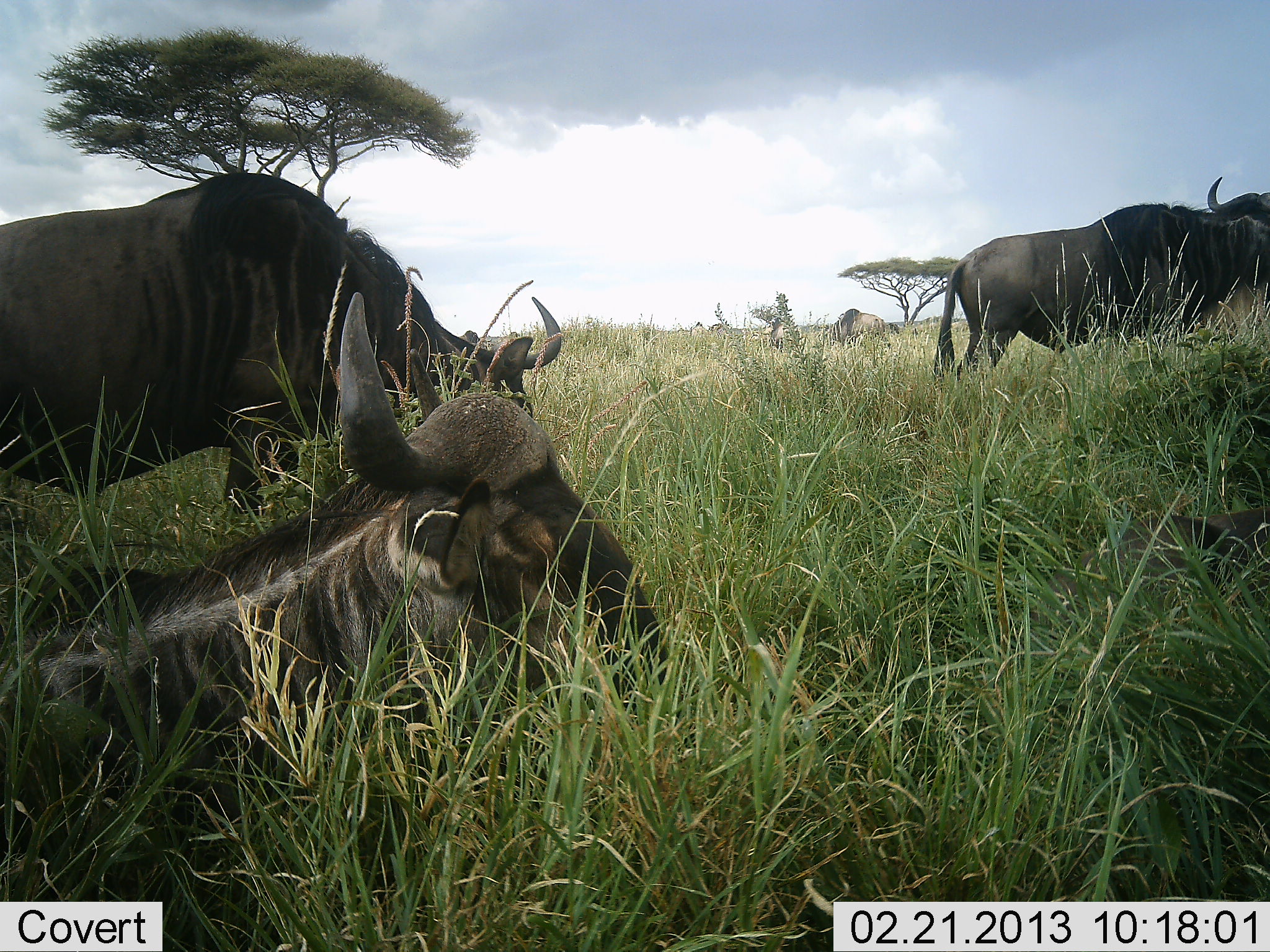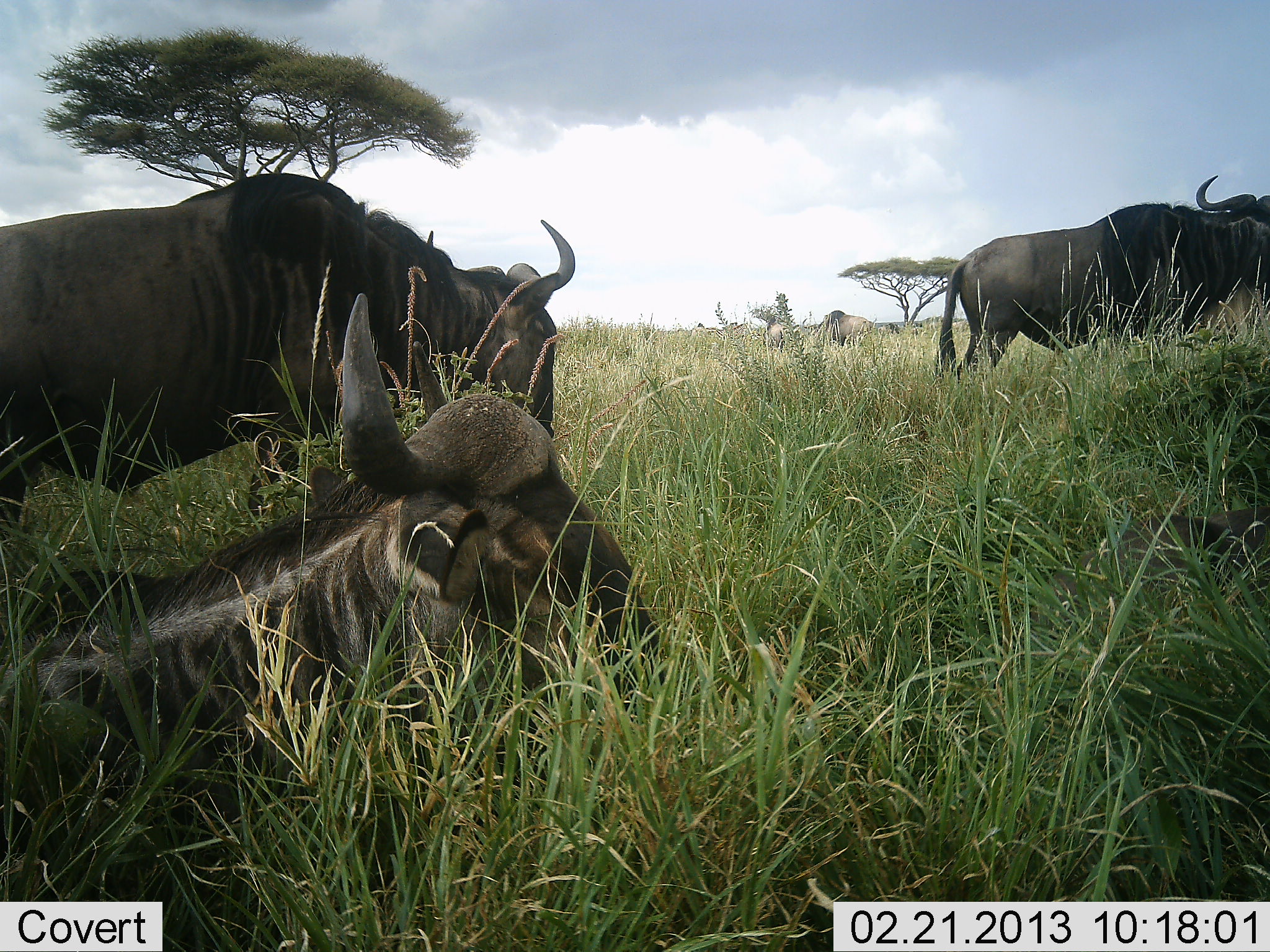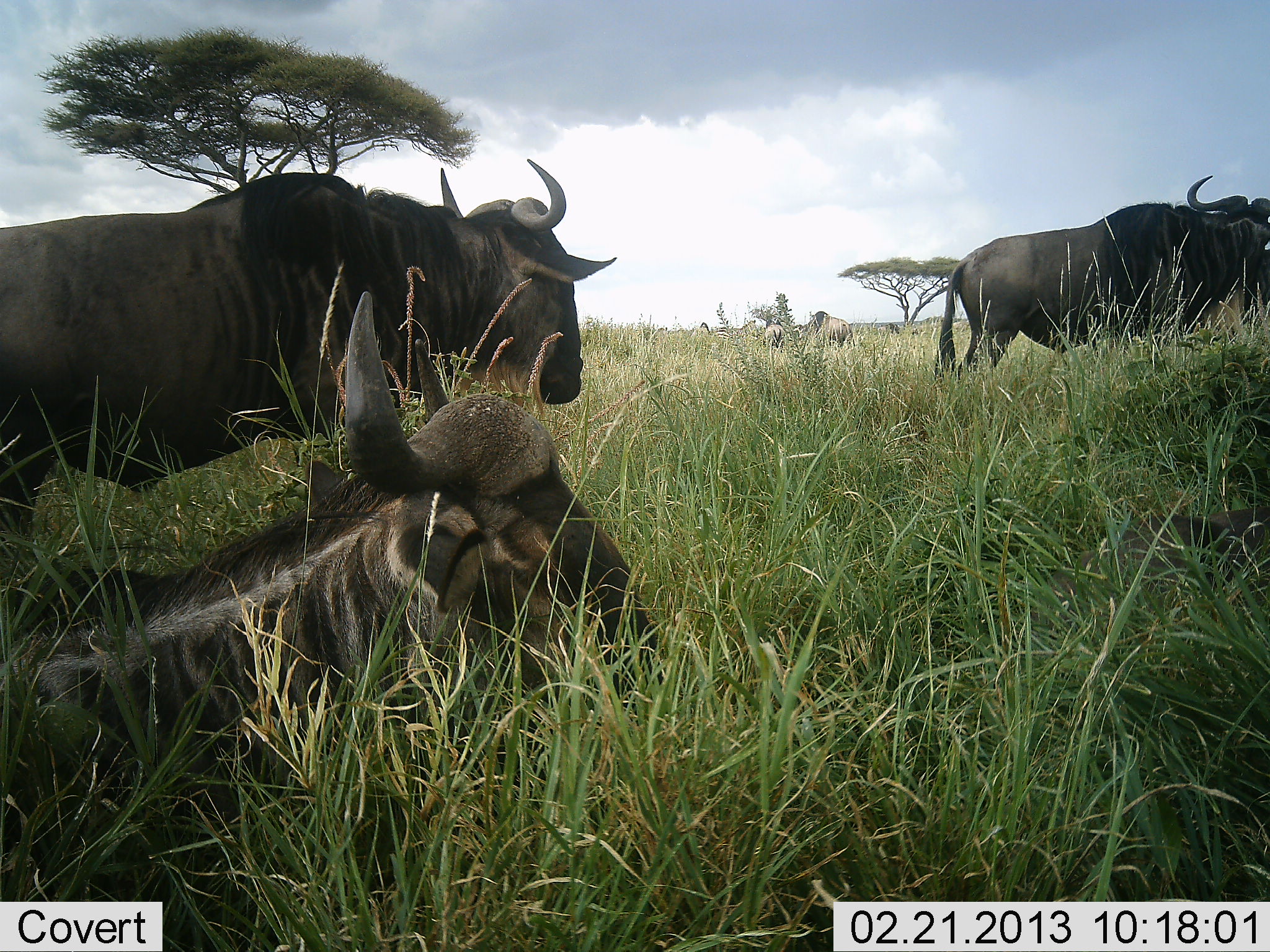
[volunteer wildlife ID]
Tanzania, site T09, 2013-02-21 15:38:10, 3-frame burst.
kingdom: Animalia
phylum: Chordata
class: Mammalia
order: Artiodactyla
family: Bovidae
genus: Connochaetes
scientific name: Connochaetes taurinus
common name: blue wildebeest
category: wildebeest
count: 5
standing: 62%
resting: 97%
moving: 50%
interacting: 3%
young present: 6%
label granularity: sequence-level